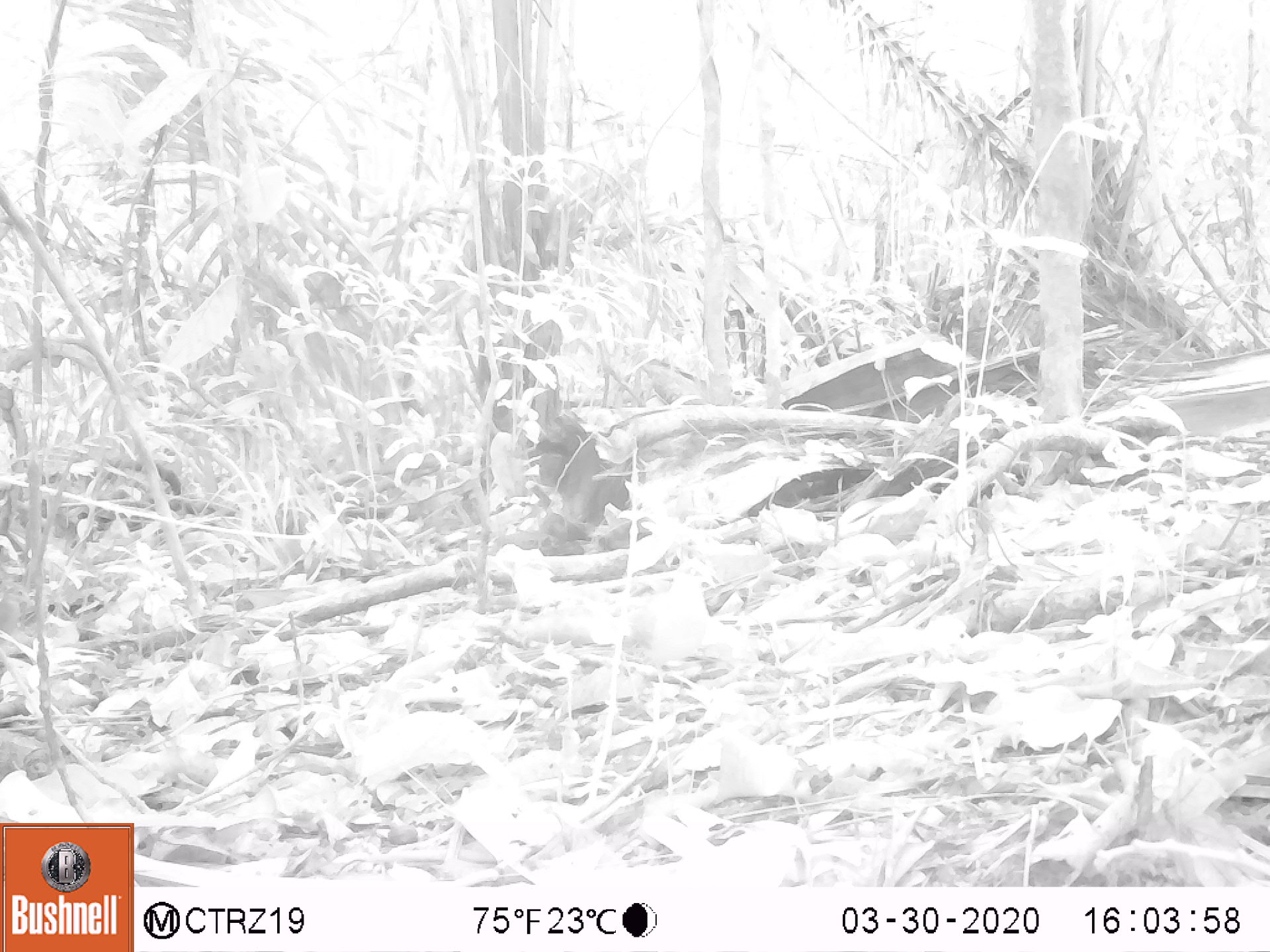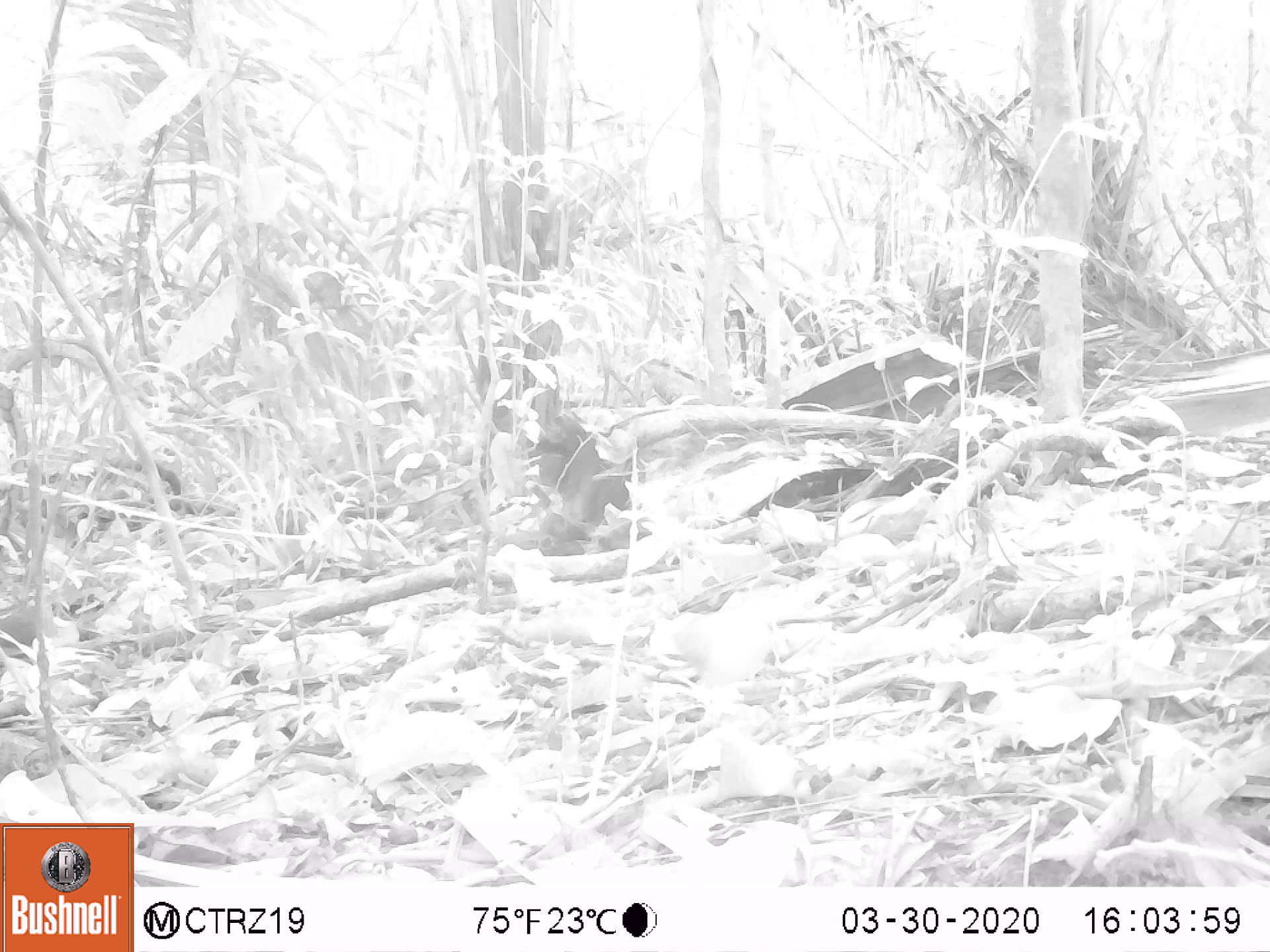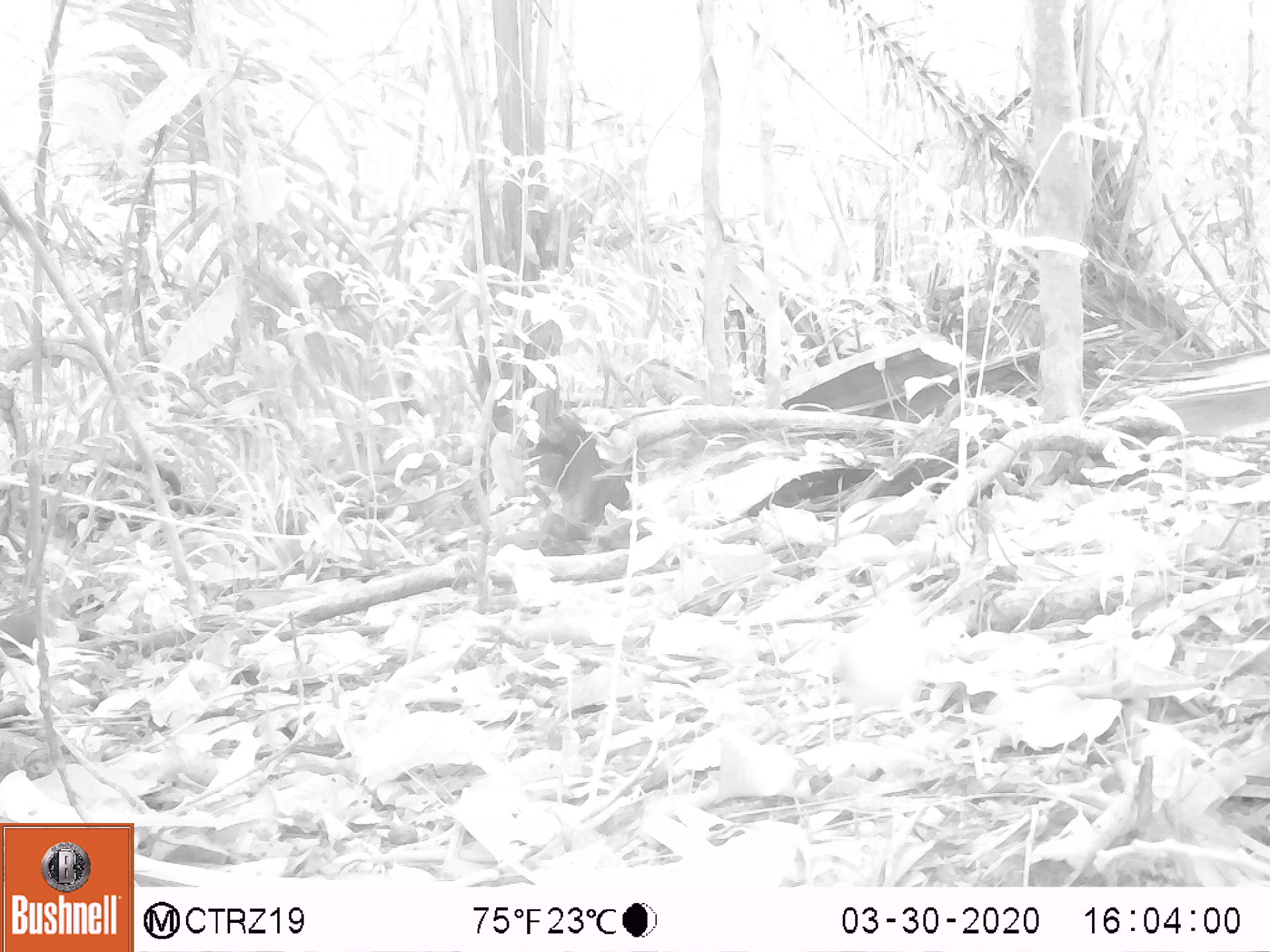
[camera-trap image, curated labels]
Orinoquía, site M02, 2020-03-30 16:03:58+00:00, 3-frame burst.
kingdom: Animalia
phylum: Chordata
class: Aves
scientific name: Aves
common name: bird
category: unknown bird